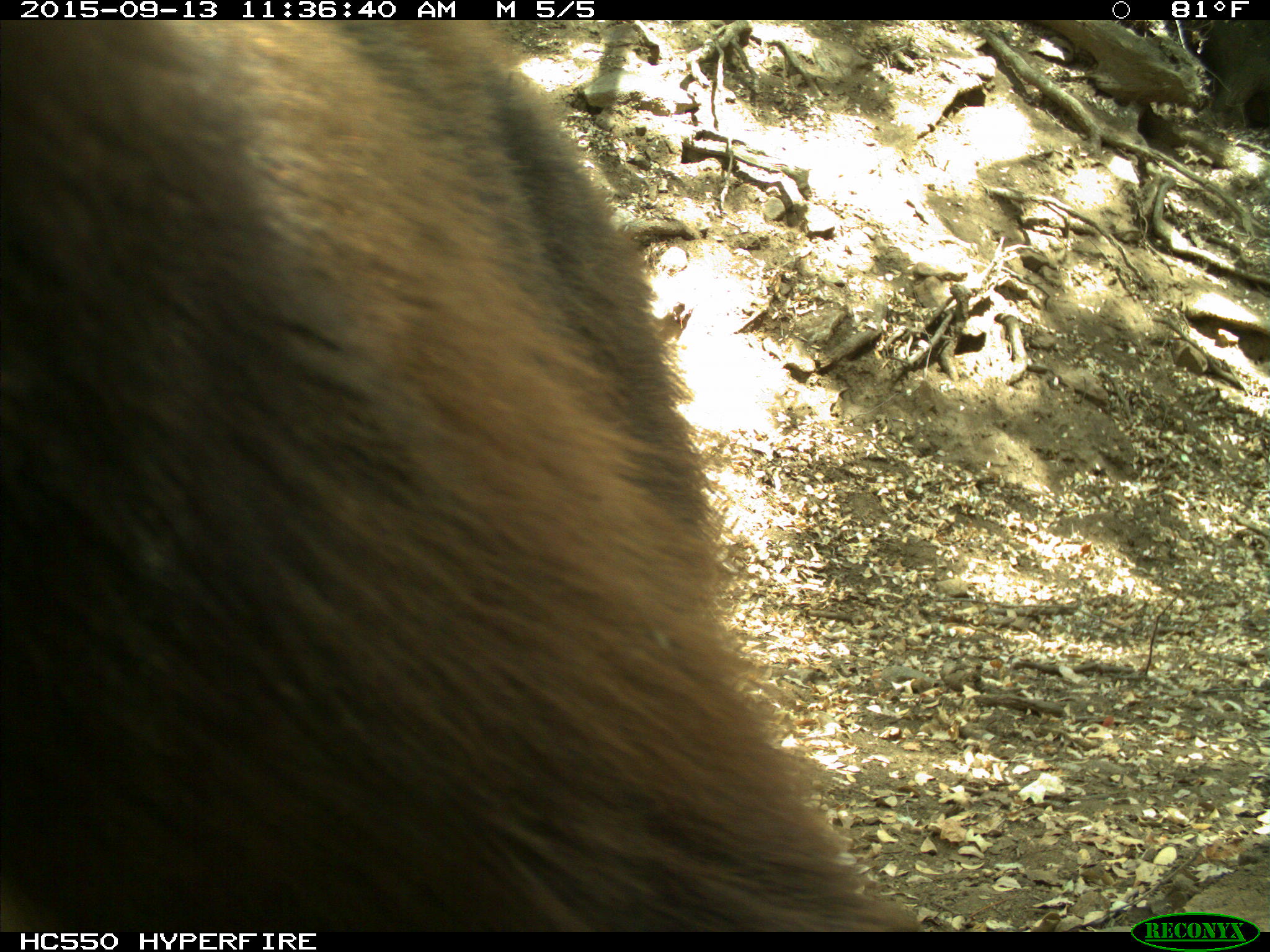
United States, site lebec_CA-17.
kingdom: Animalia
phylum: Chordata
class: Mammalia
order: Carnivora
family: Ursidae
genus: Ursus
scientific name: Ursus americanus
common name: american black bear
Ursus americanus (american black bear).